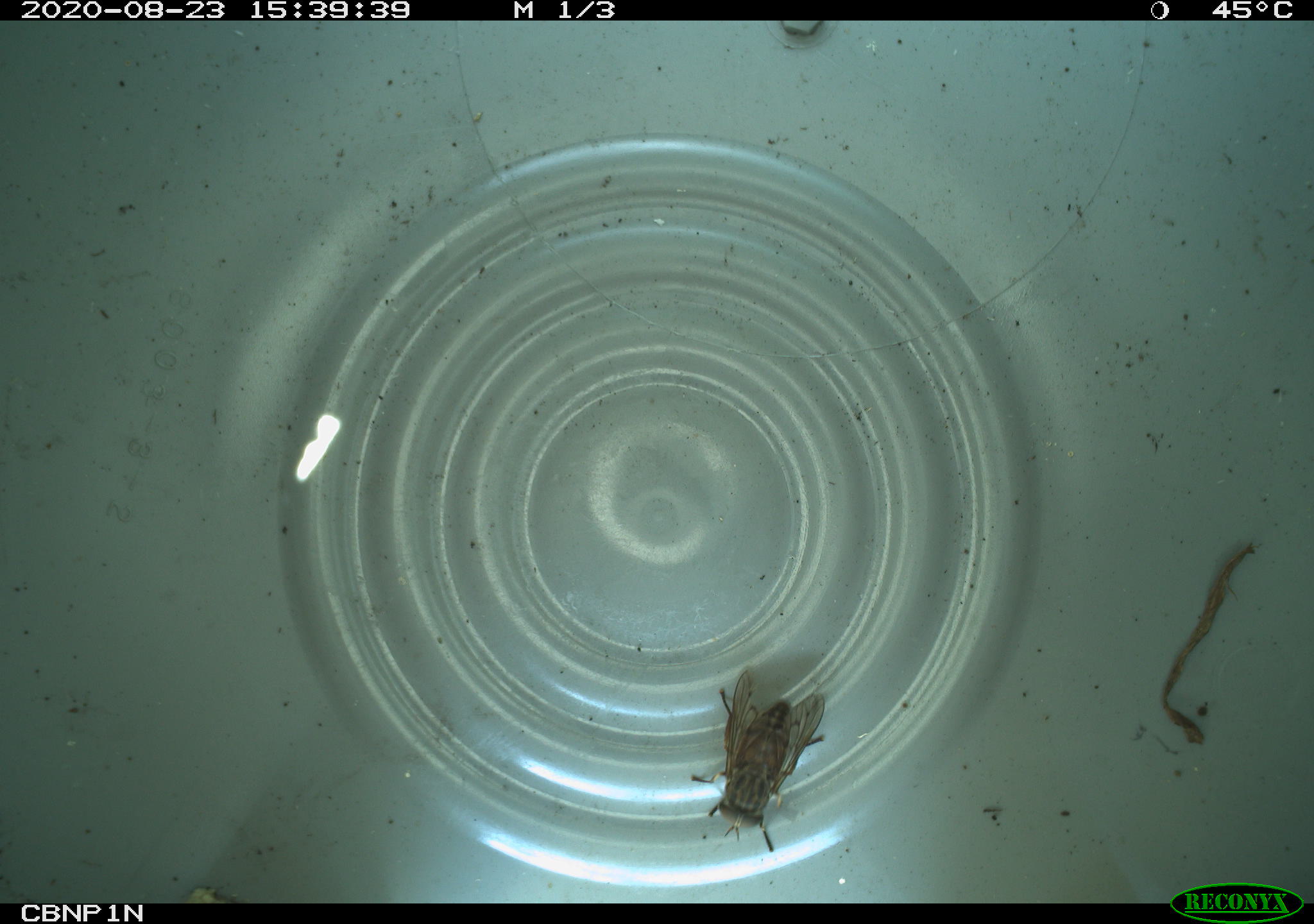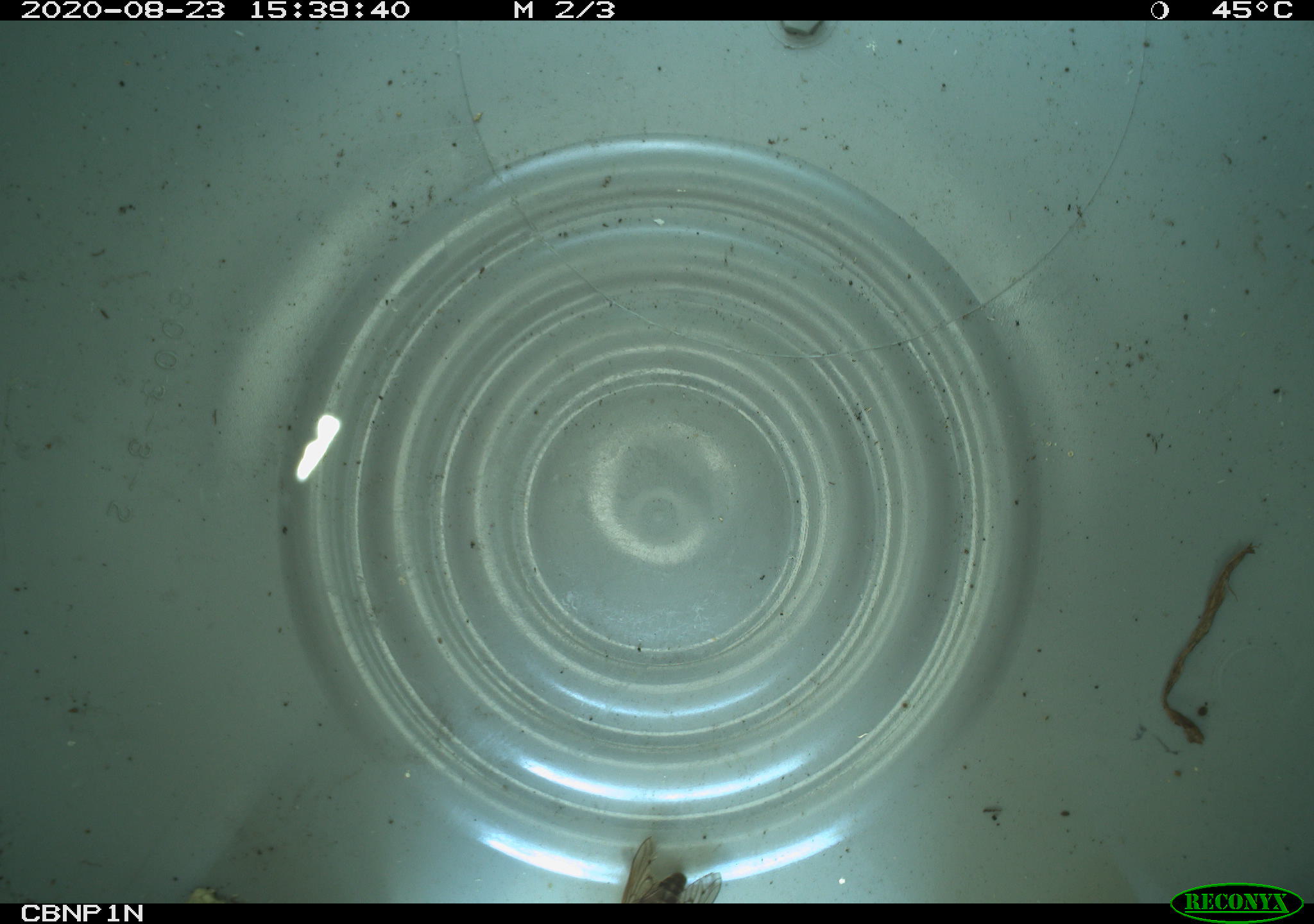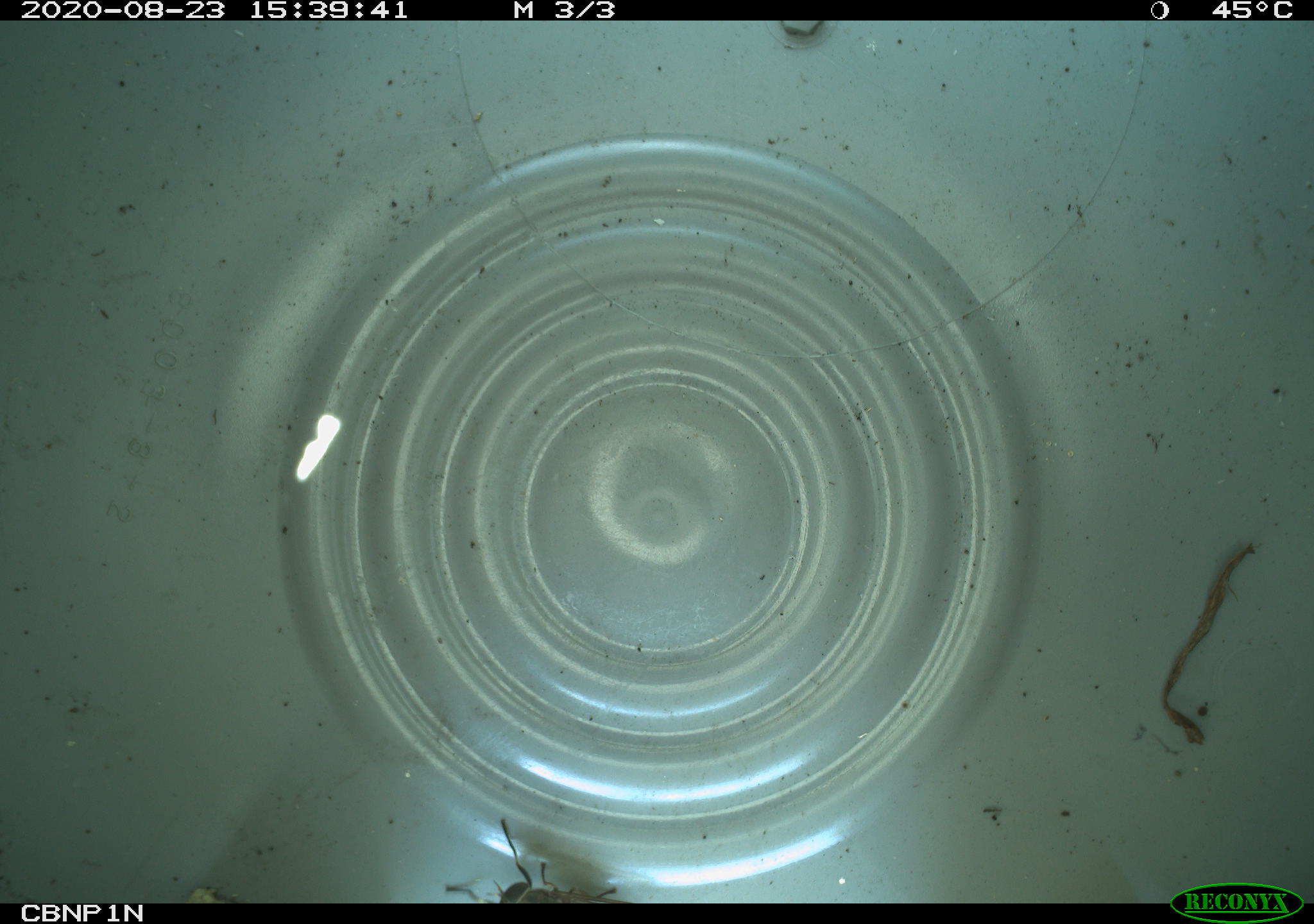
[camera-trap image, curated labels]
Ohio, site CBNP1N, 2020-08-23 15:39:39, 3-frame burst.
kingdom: Animalia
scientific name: Animalia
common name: animal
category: invertebrate